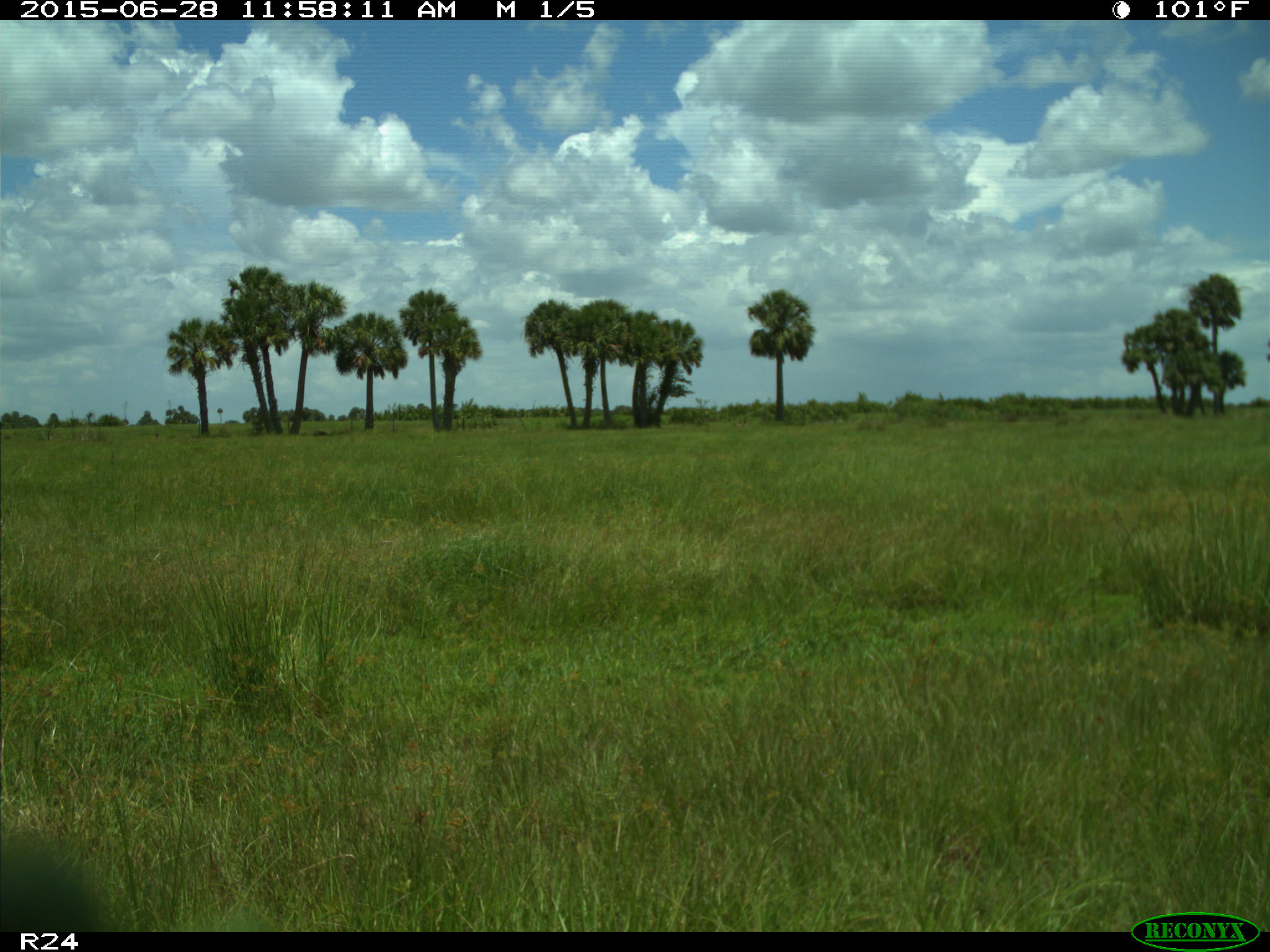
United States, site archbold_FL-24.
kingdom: Animalia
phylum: Chordata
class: Mammalia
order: Artiodactyla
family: Bovidae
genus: Bos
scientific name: Bos taurus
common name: domestic cow